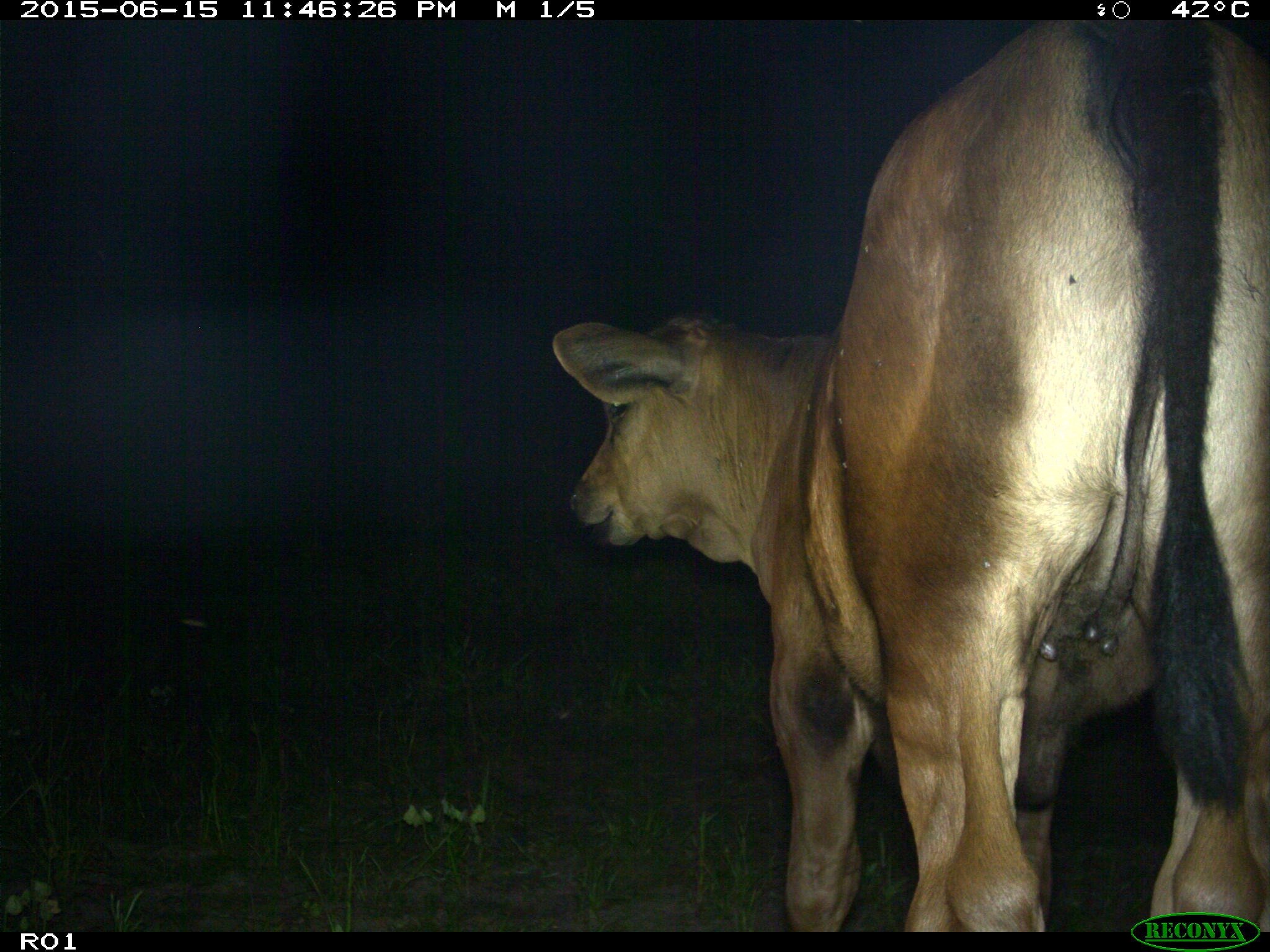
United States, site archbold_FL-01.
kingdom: Animalia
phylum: Chordata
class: Mammalia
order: Artiodactyla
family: Bovidae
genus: Bos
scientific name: Bos taurus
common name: domestic cow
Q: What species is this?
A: Bos taurus (domestic cow).